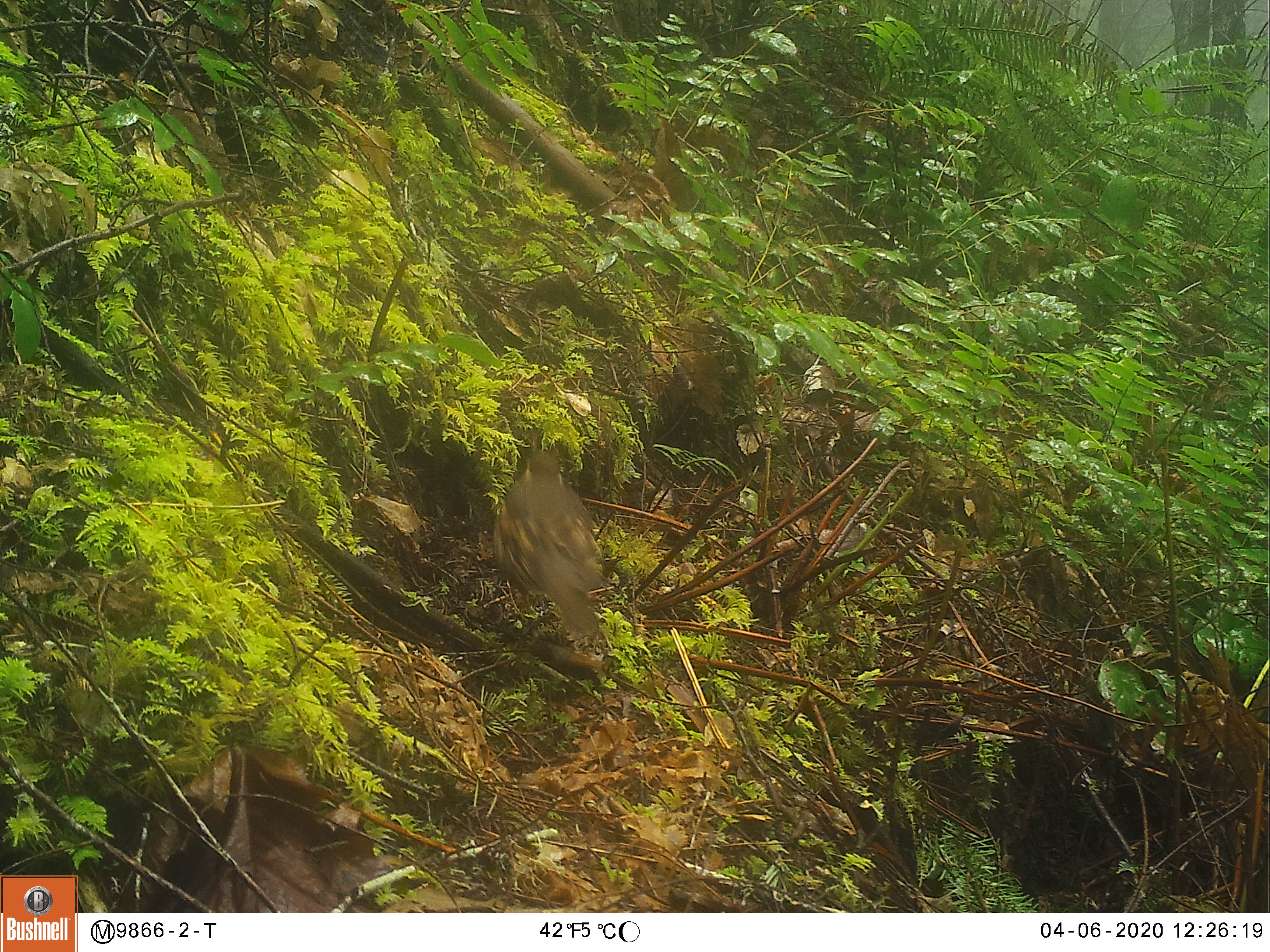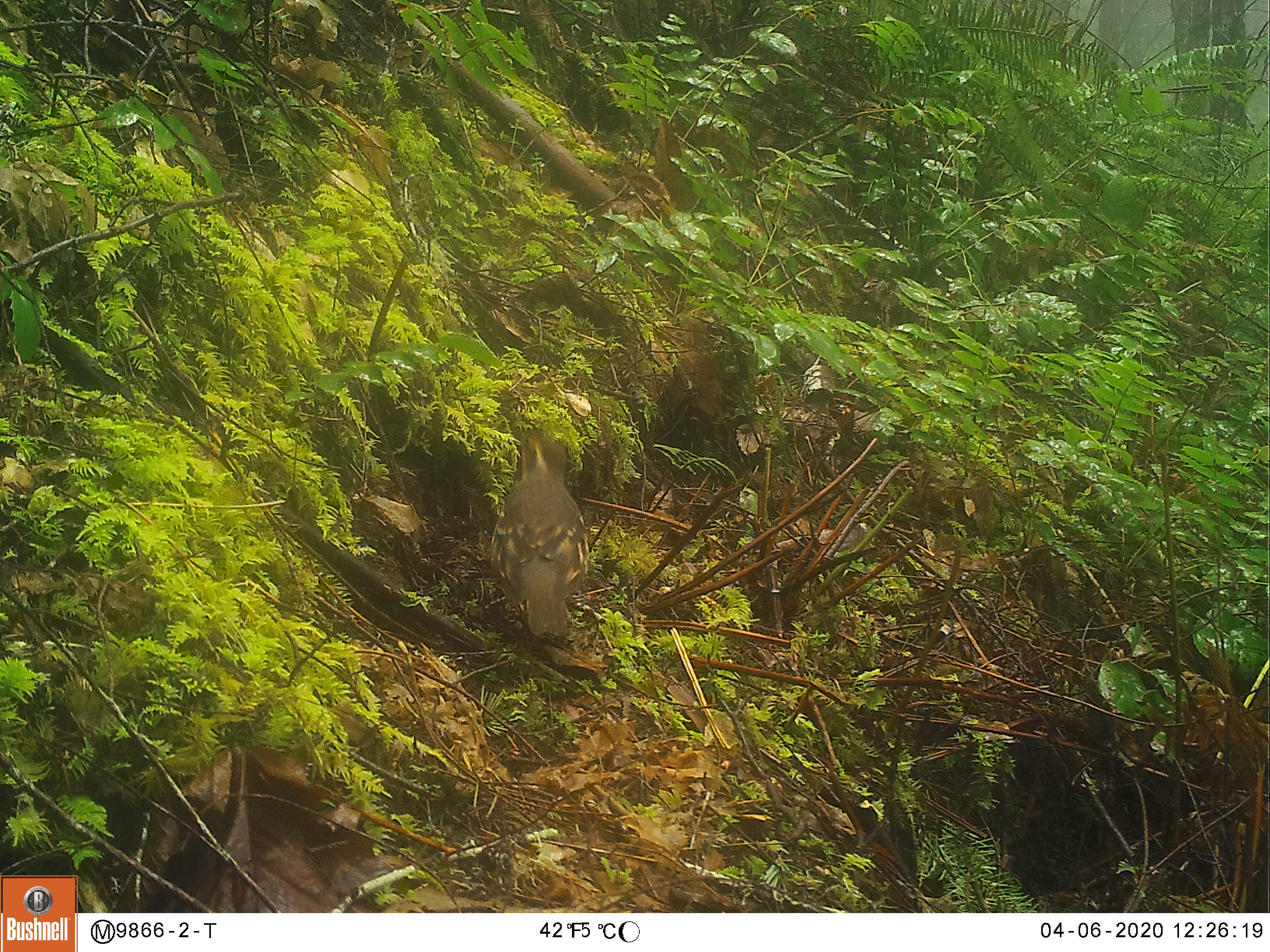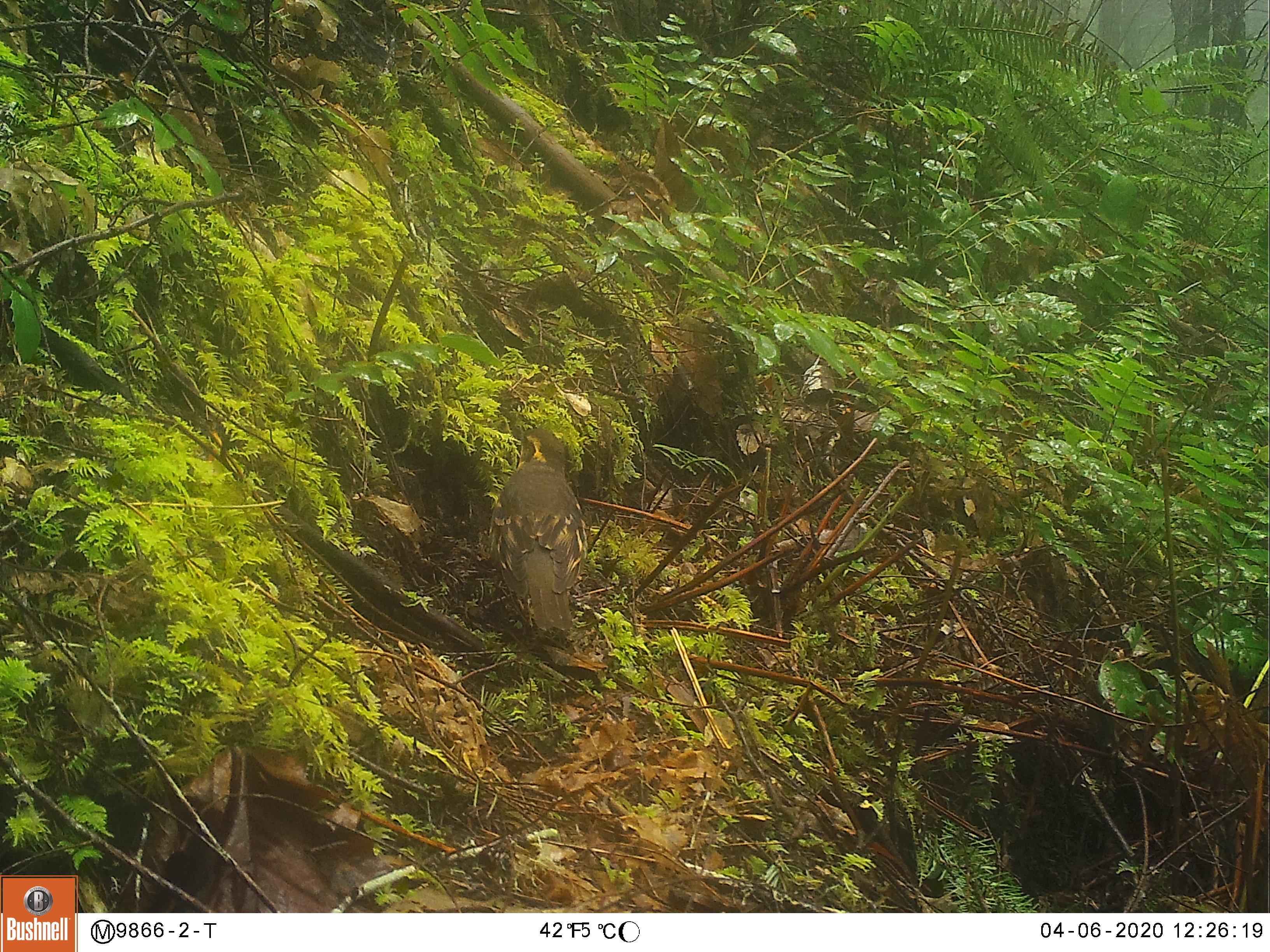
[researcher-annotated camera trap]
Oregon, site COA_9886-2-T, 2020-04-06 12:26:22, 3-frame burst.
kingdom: Animalia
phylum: Chordata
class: Aves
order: Passeriformes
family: Turdidae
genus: Ixoreus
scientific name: Ixoreus naevius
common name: varied thrush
Varied thrush (Ixoreus naevius).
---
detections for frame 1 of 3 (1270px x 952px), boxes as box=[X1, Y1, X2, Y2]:
varied thrush: box=[489, 450, 609, 650]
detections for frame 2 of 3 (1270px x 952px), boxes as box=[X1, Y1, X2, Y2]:
varied thrush: box=[491, 432, 603, 648]